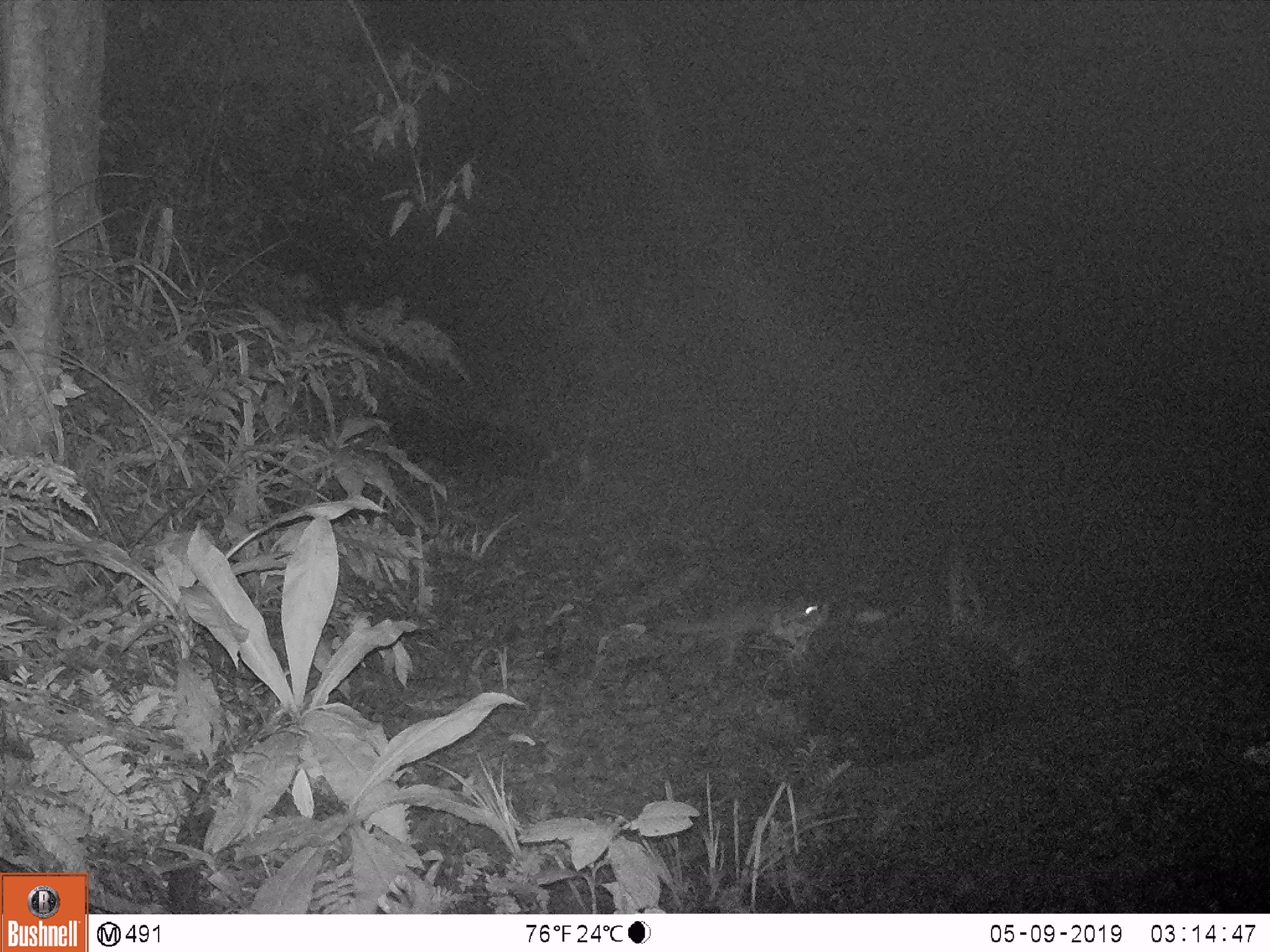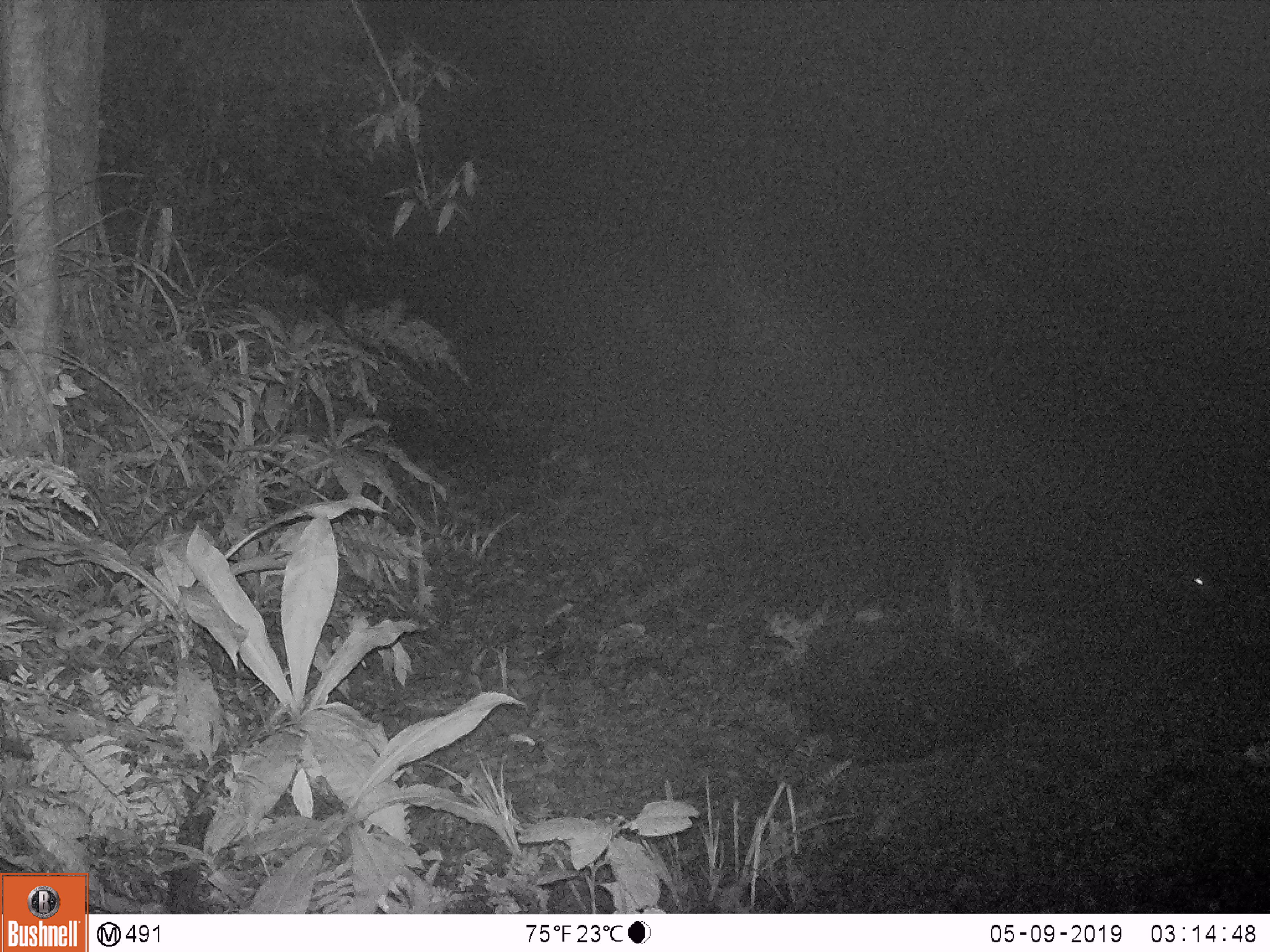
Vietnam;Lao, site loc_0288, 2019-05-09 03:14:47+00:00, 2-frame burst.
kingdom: Animalia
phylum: Chordata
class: Mammalia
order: Carnivora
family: Mustelidae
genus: Melogale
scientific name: Melogale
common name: ferret badger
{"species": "ferret badger (Melogale)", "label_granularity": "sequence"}